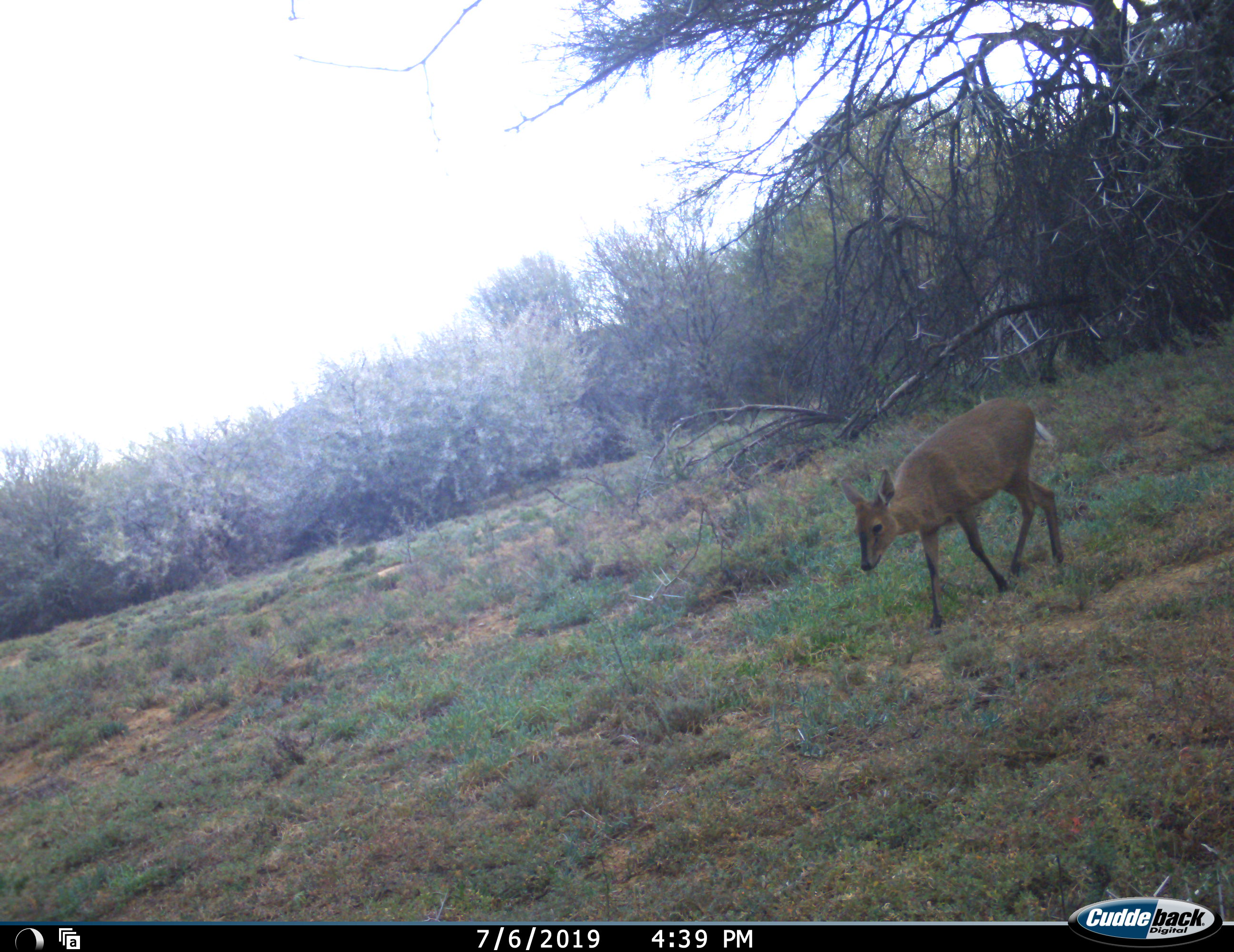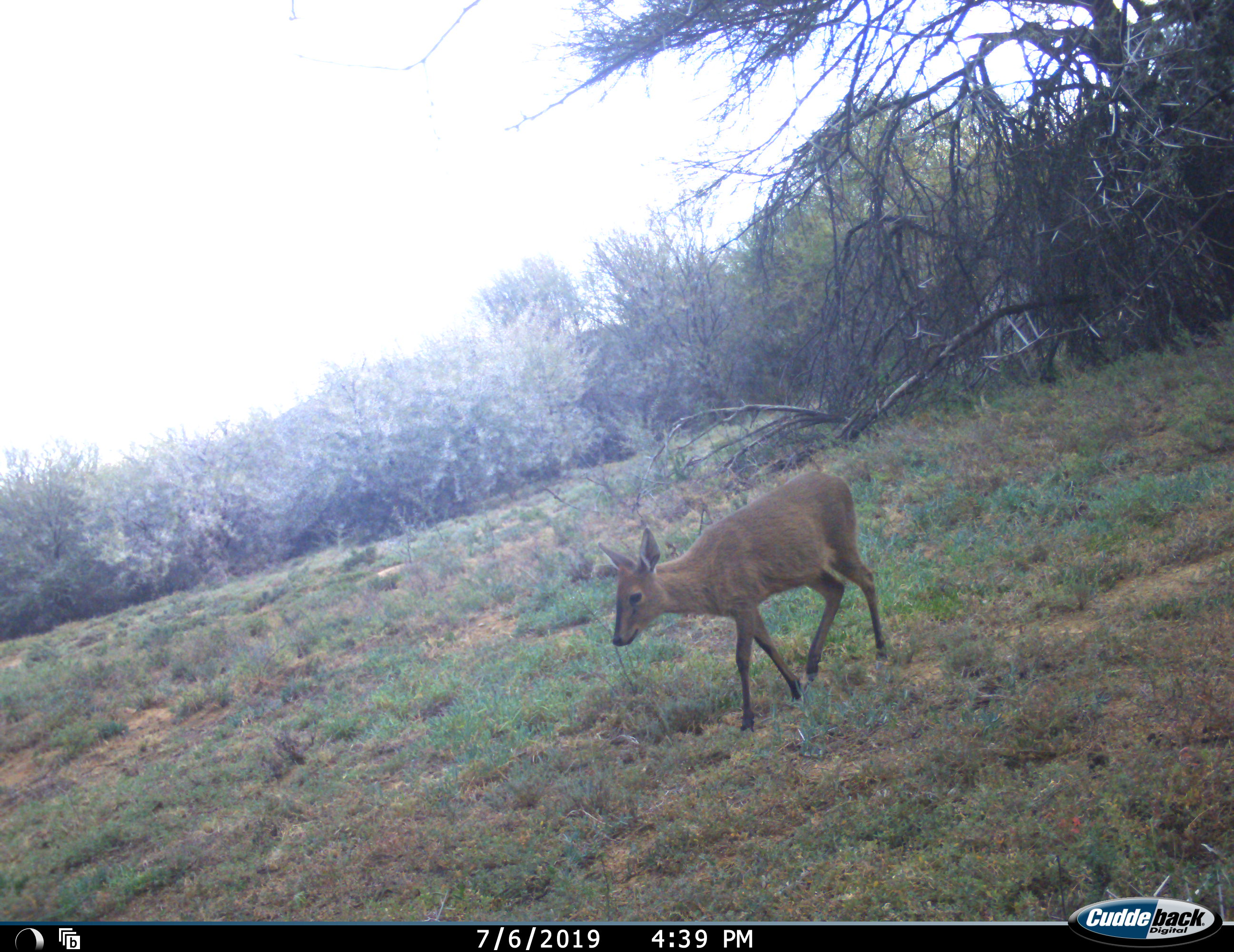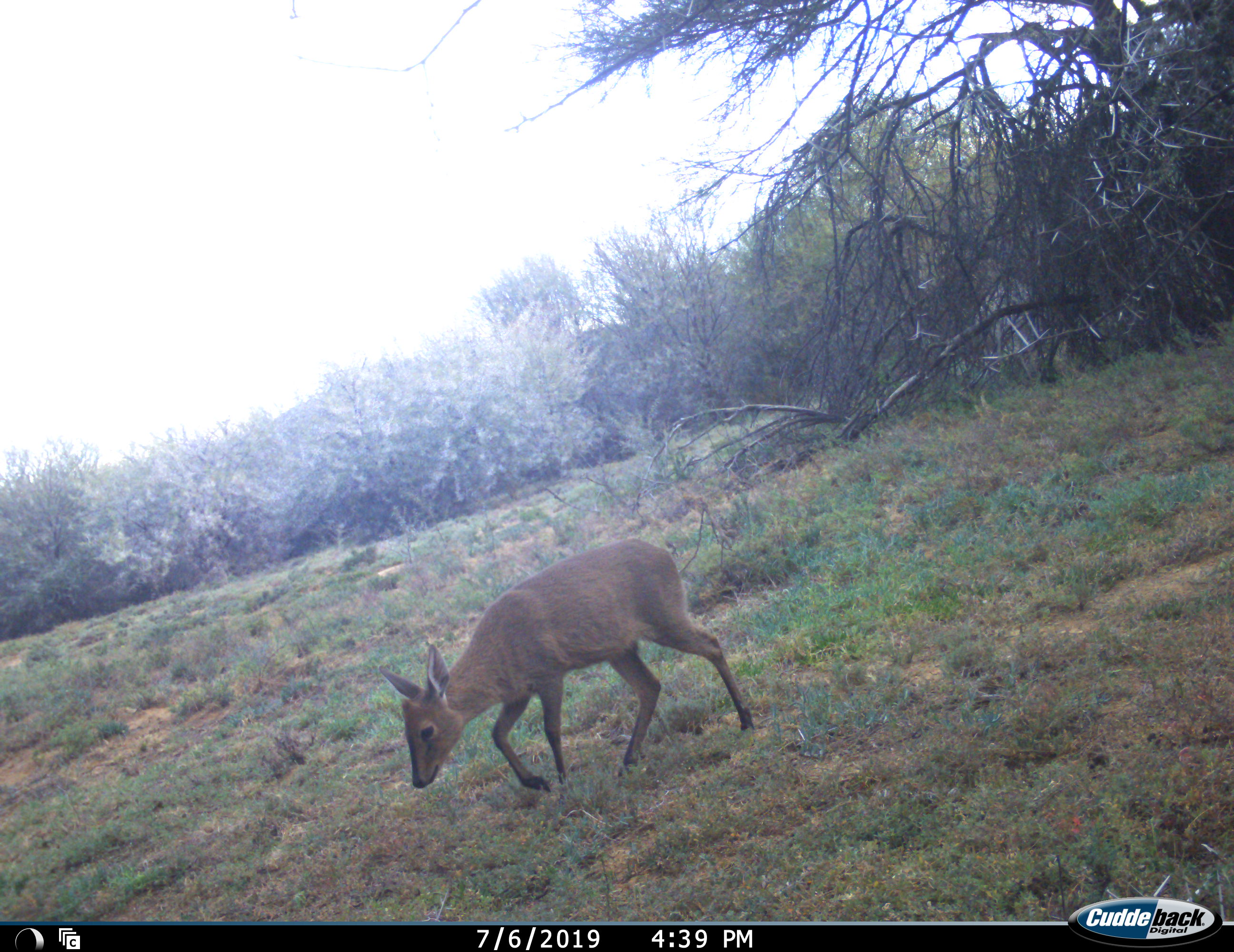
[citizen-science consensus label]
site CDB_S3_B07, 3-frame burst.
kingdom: Animalia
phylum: Chordata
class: Mammalia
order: Artiodactyla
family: Bovidae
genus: Sylvicapra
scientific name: Sylvicapra grimmia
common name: common duiker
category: duikercommongrey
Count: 1.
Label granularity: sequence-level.